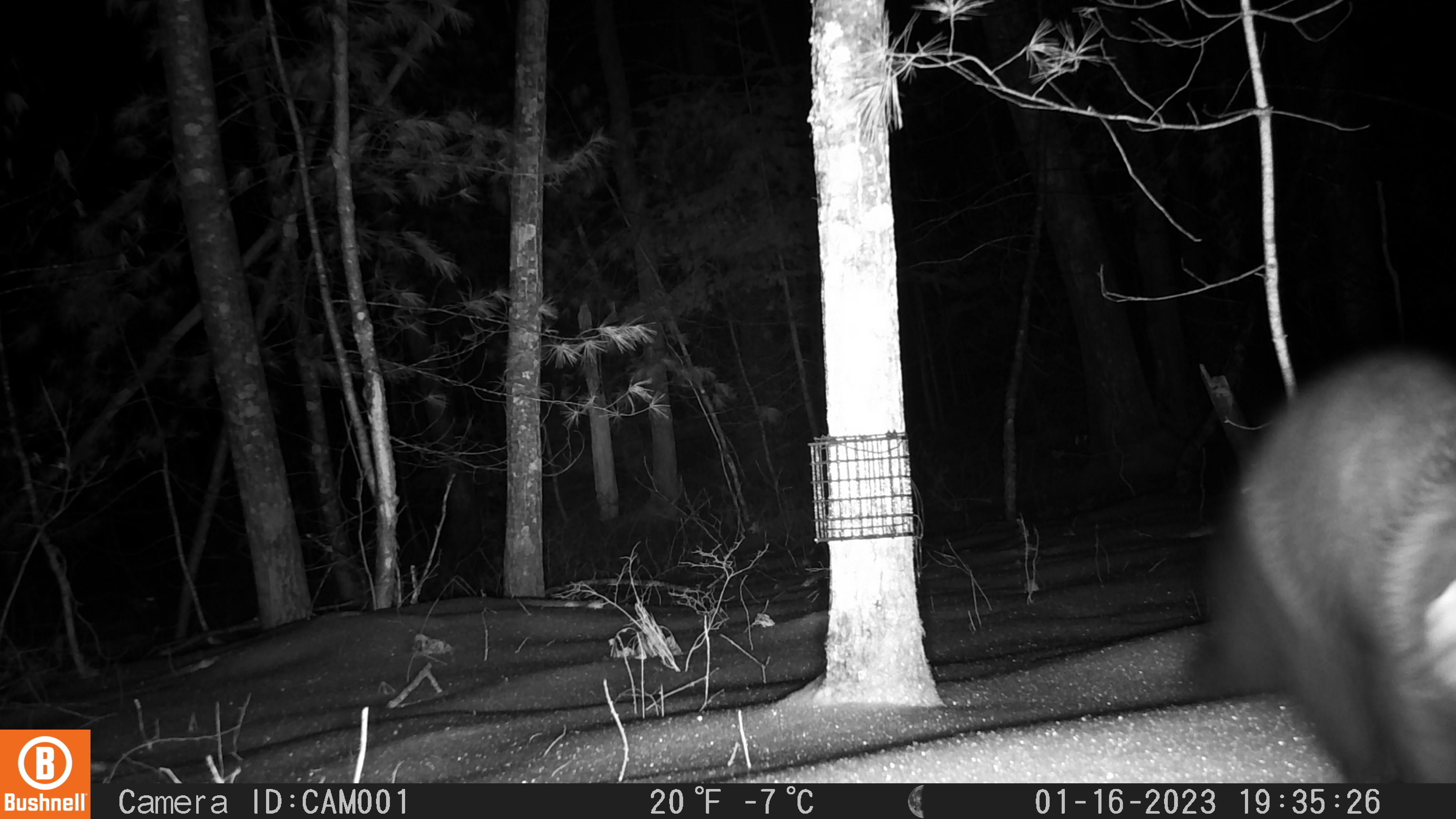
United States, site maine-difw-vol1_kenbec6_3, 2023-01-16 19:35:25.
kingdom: Animalia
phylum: Chordata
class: Mammalia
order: Carnivora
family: Mustelidae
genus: Pekania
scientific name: Pekania pennanti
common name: fisher